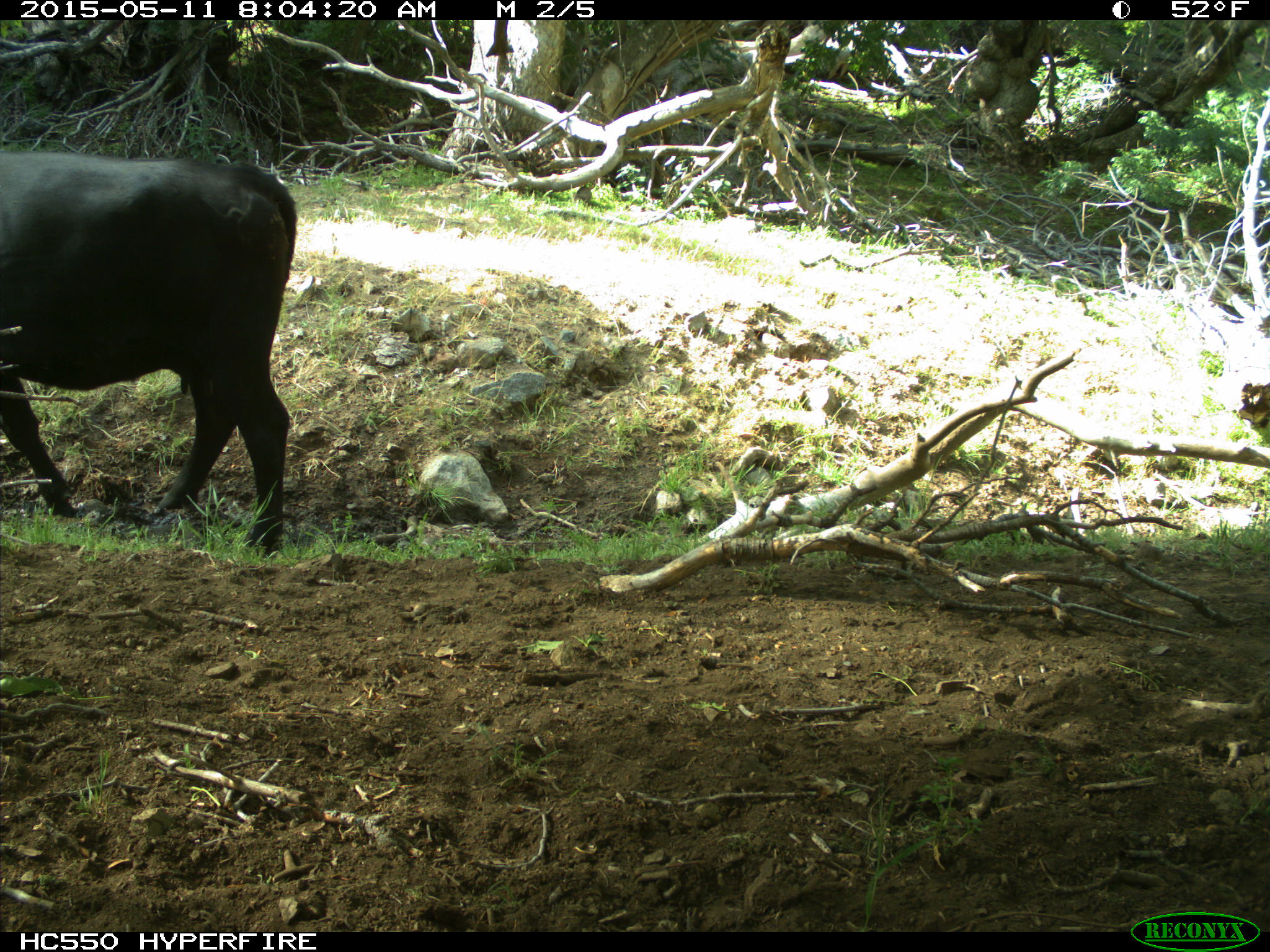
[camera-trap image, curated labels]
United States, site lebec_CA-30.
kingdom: Animalia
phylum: Chordata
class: Mammalia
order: Artiodactyla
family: Bovidae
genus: Bos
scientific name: Bos taurus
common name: domestic cow